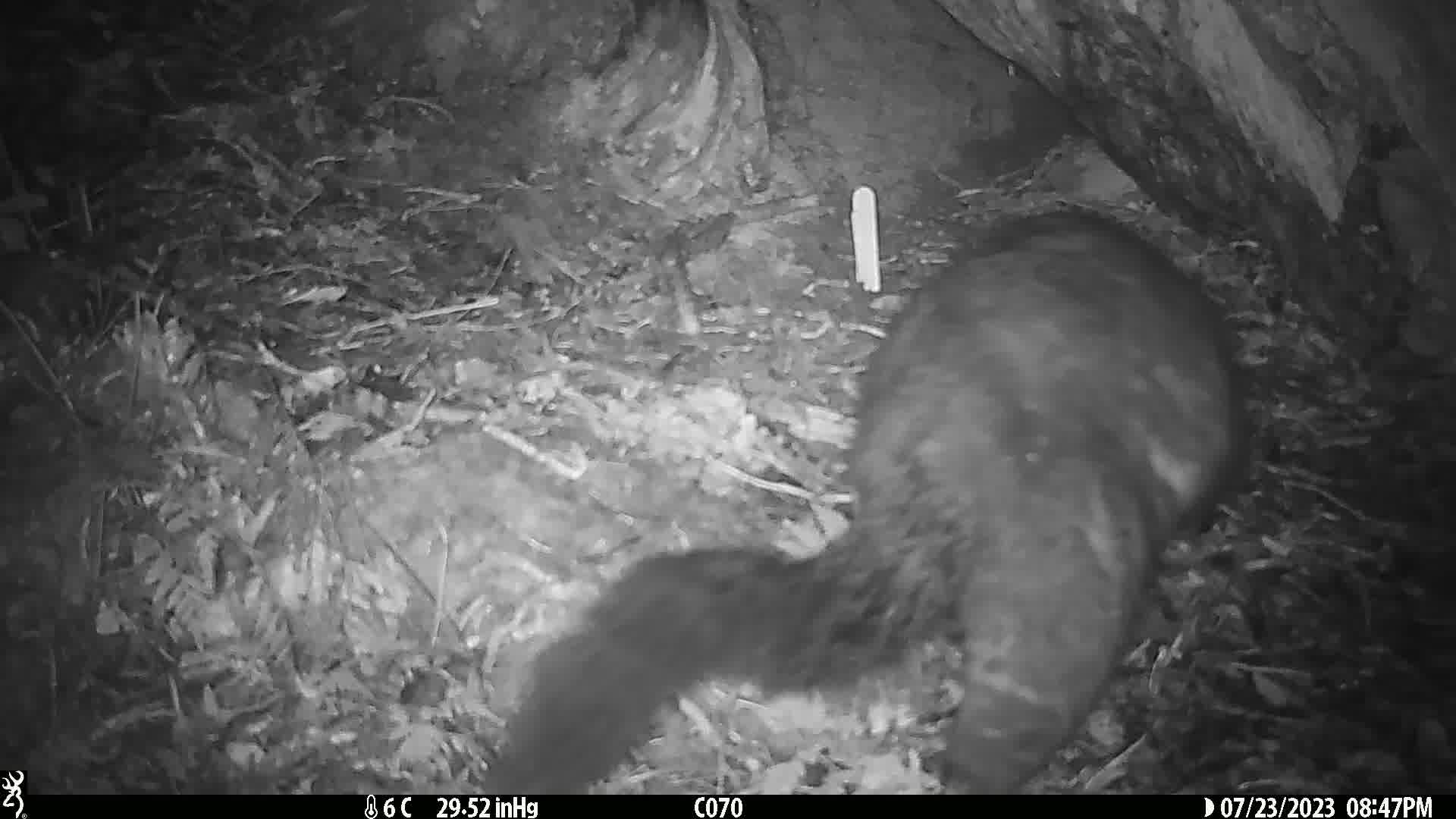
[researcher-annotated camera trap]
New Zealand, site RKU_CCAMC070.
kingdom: Animalia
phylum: Chordata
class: Mammalia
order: Diprotodontia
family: Phalangeridae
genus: Trichosurus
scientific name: Trichosurus vulpecula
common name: common brushtail possum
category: possum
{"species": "possum (common brushtail possum) (Trichosurus vulpecula)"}